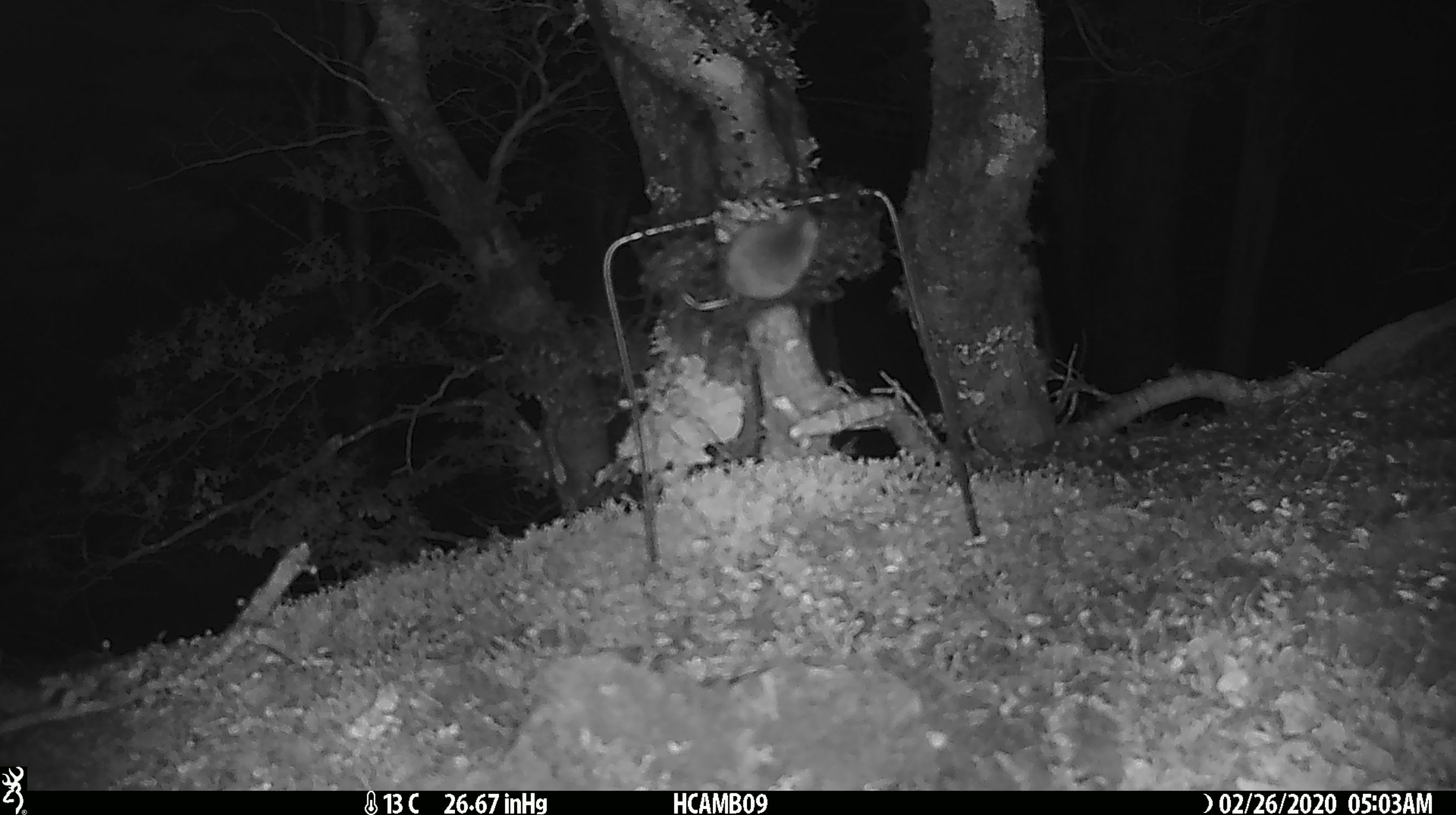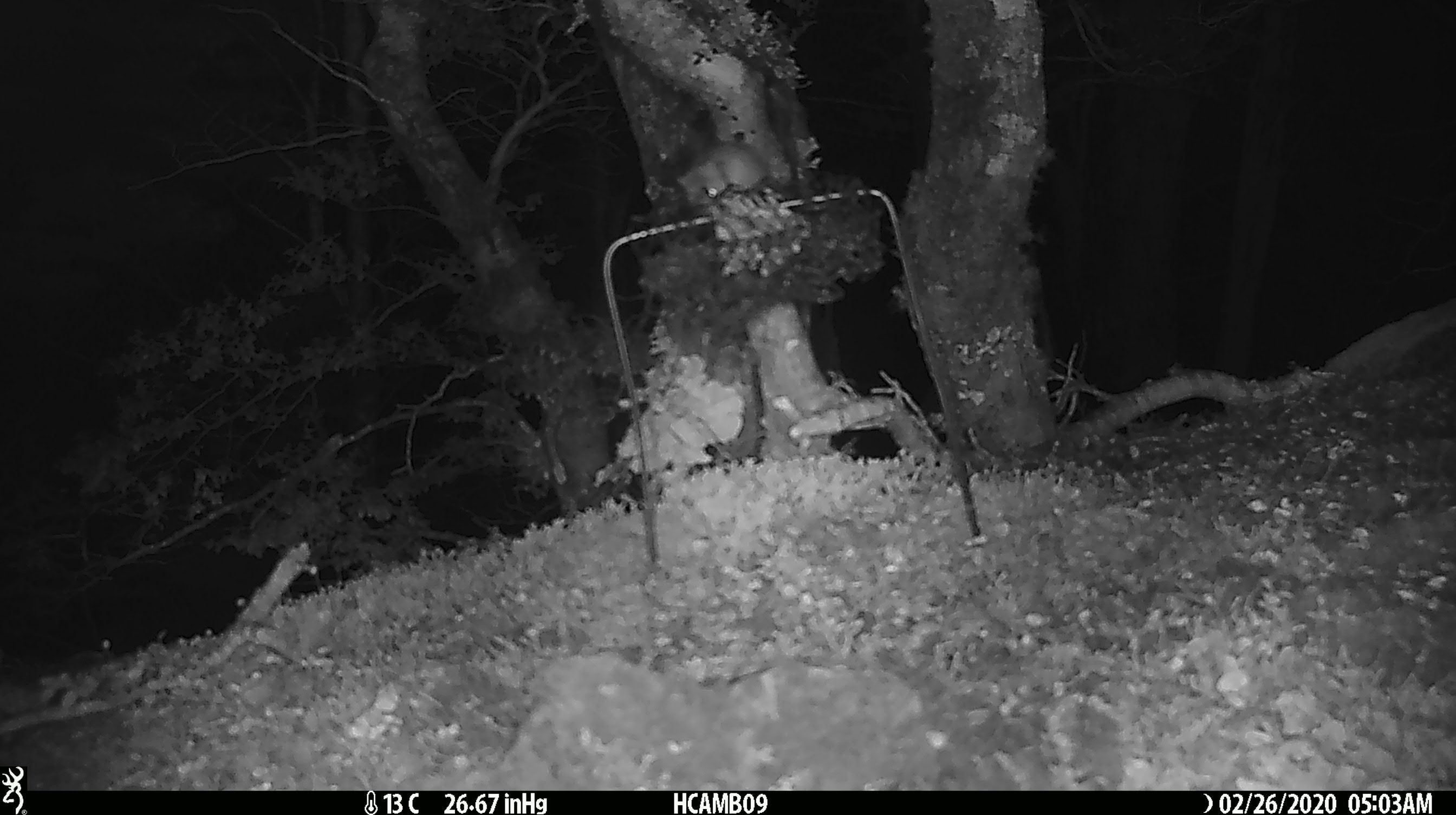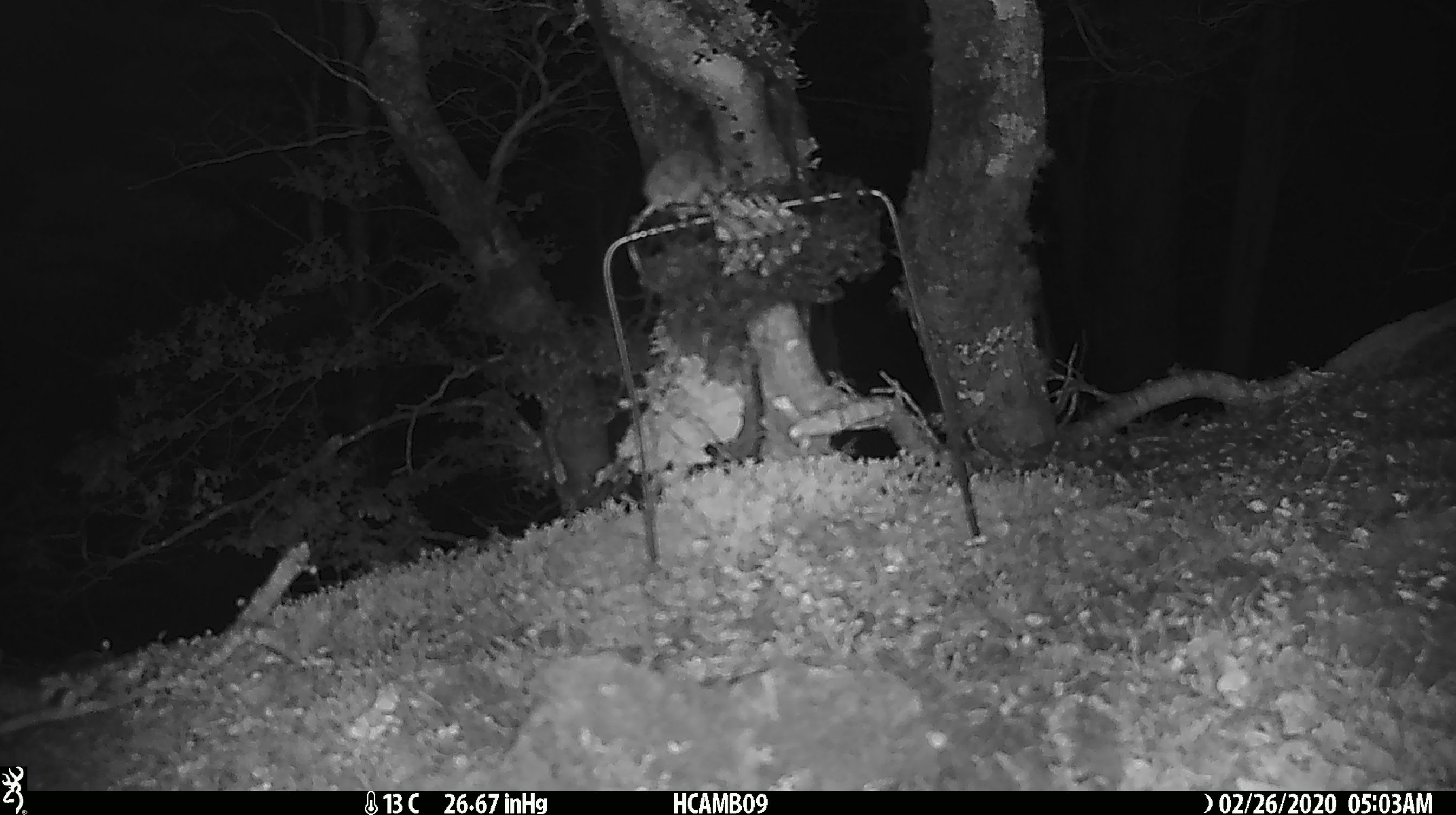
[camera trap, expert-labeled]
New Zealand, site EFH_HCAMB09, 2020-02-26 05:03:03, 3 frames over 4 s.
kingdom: Animalia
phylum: Chordata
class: Mammalia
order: Rodentia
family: Muridae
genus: Mus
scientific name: Mus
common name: mouse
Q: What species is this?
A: Mouse (Mus).